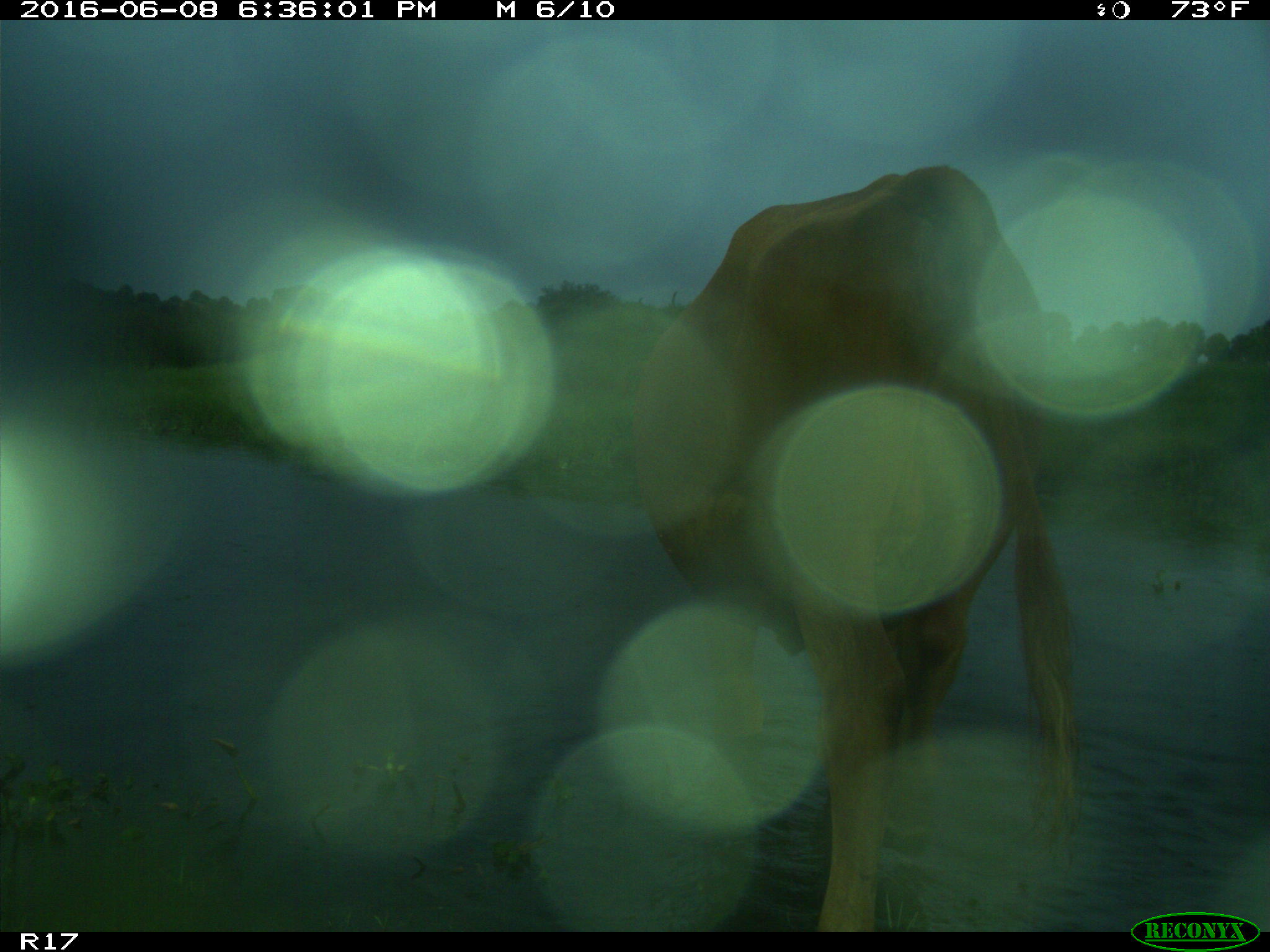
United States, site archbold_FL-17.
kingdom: Animalia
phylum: Chordata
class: Mammalia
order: Artiodactyla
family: Bovidae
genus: Bos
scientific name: Bos taurus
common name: domestic cow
Bos taurus (domestic cow).